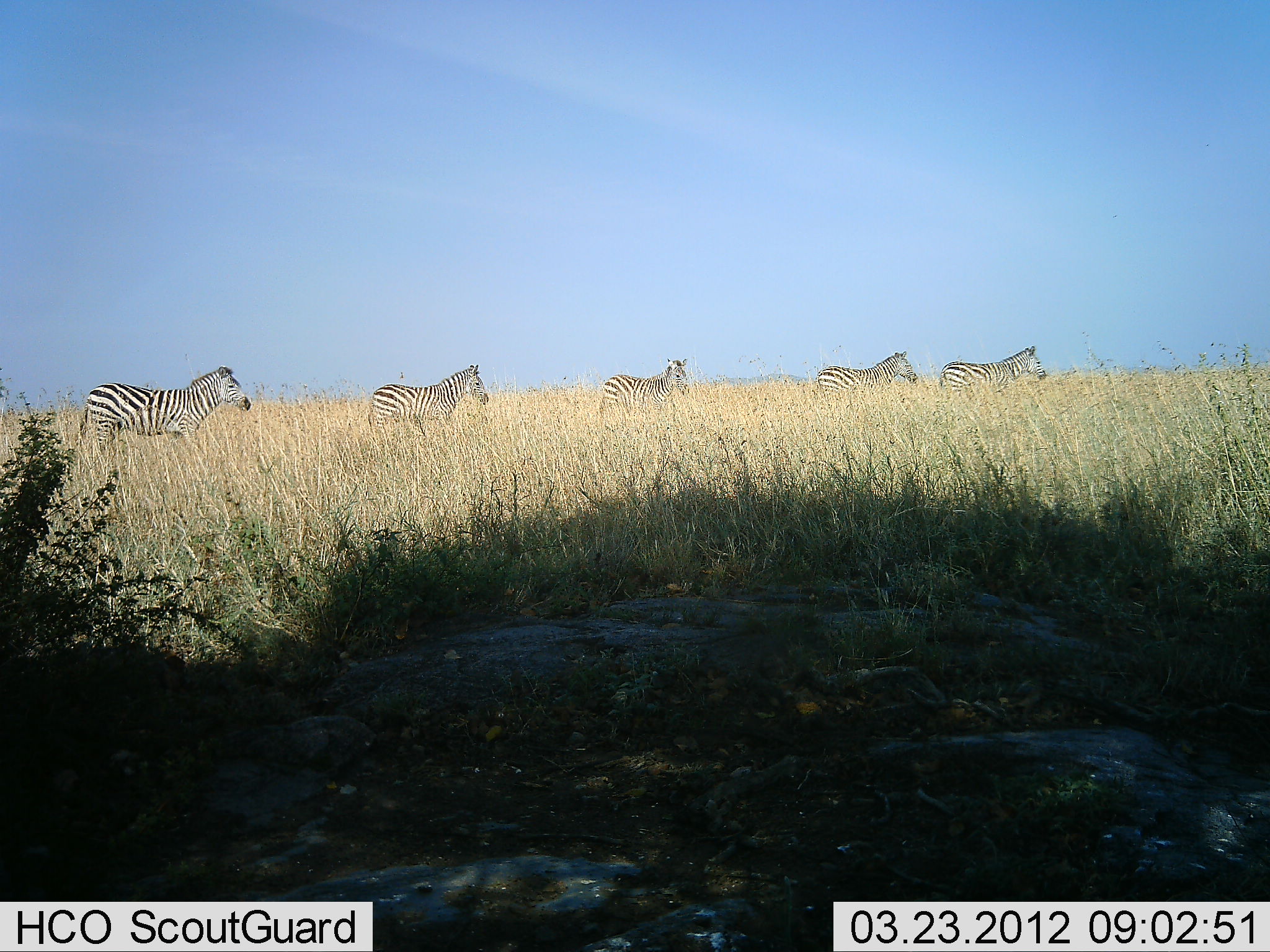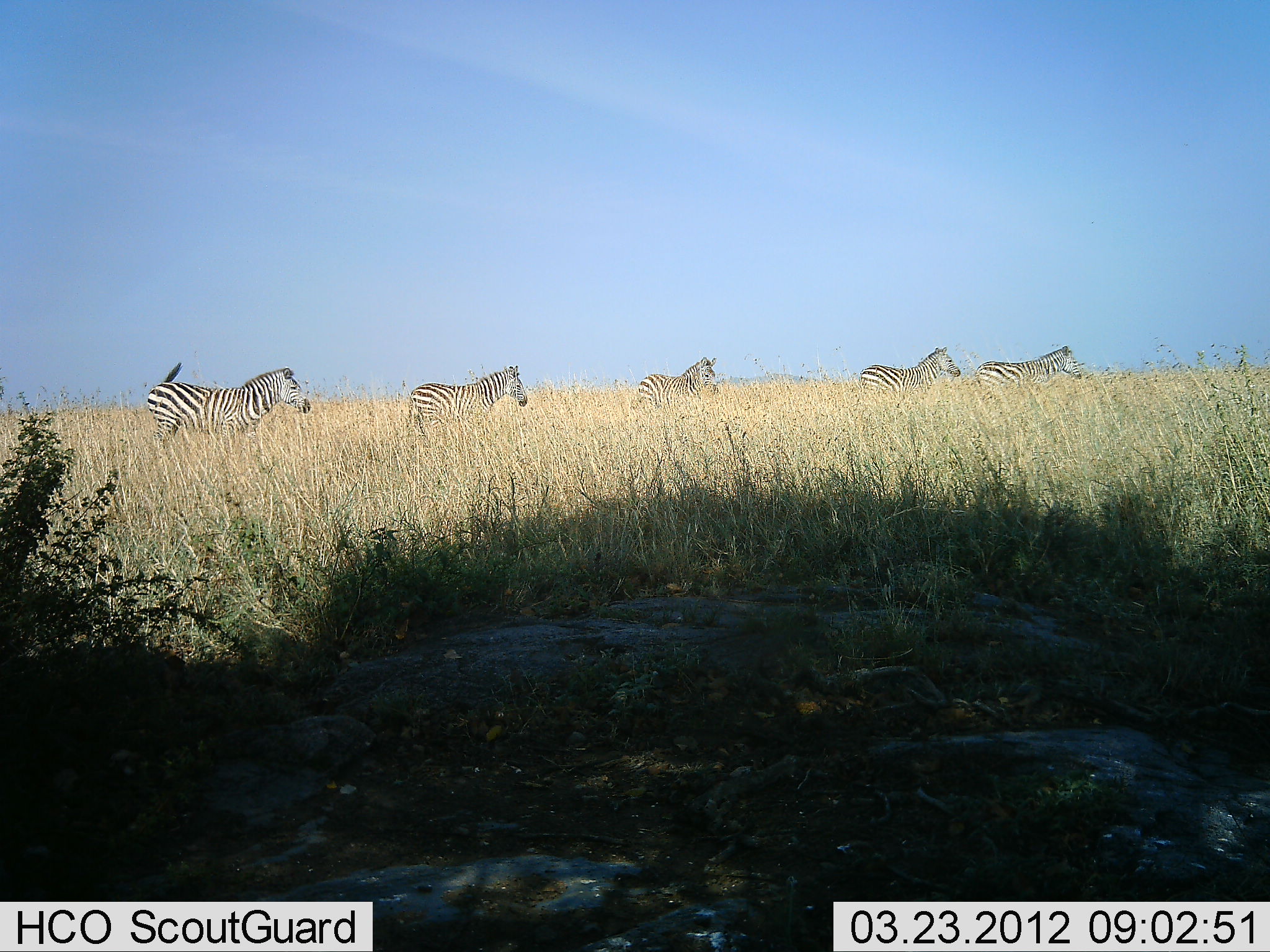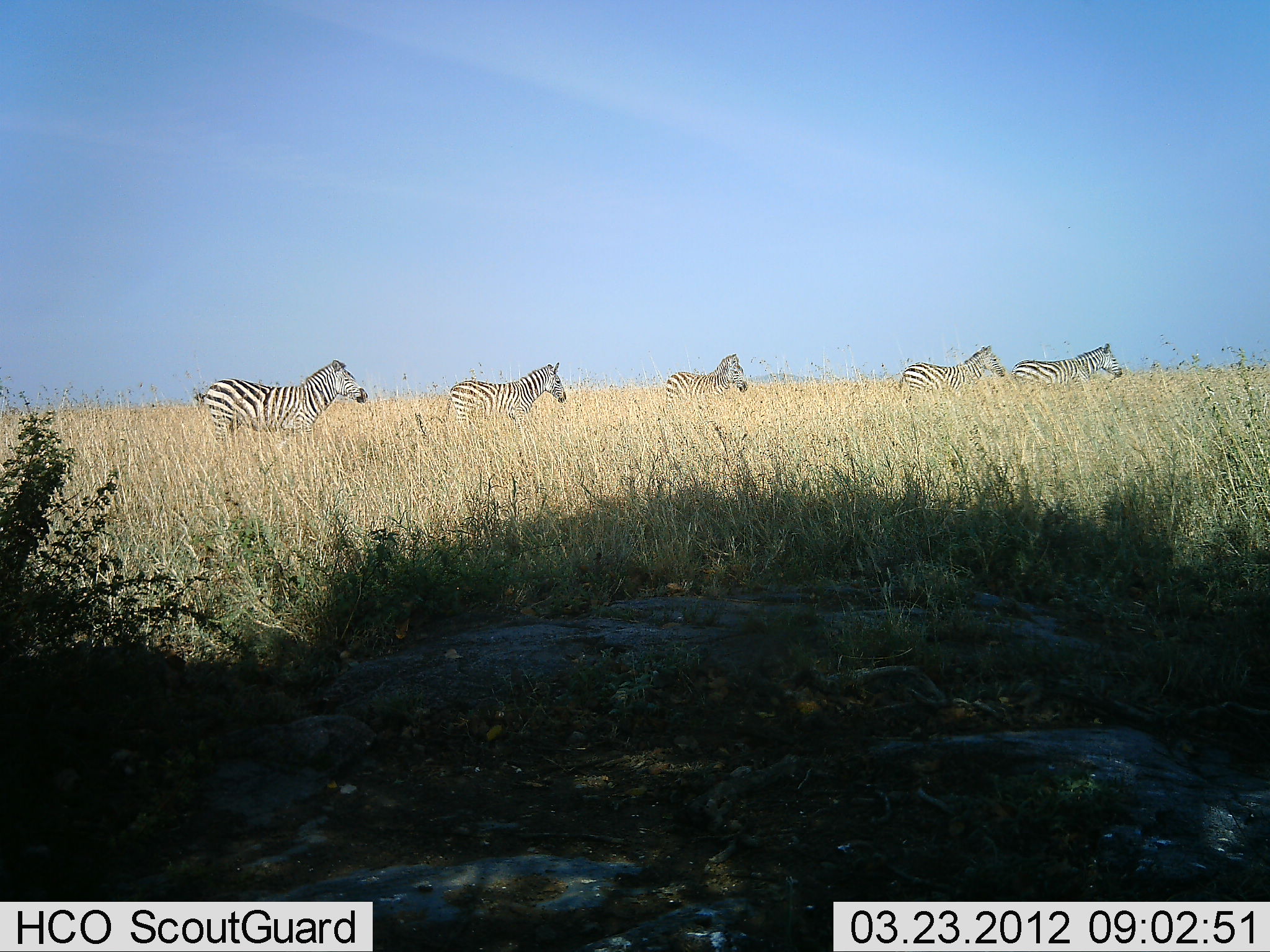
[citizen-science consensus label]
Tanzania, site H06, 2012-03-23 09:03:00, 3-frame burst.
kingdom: Animalia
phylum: Chordata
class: Mammalia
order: Perissodactyla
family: Equidae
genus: Equus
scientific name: Equus quagga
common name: plains zebra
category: zebra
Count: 5.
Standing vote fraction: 0%.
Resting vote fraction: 0%.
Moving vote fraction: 100%.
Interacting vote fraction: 0%.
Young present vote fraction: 0%.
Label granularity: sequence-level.